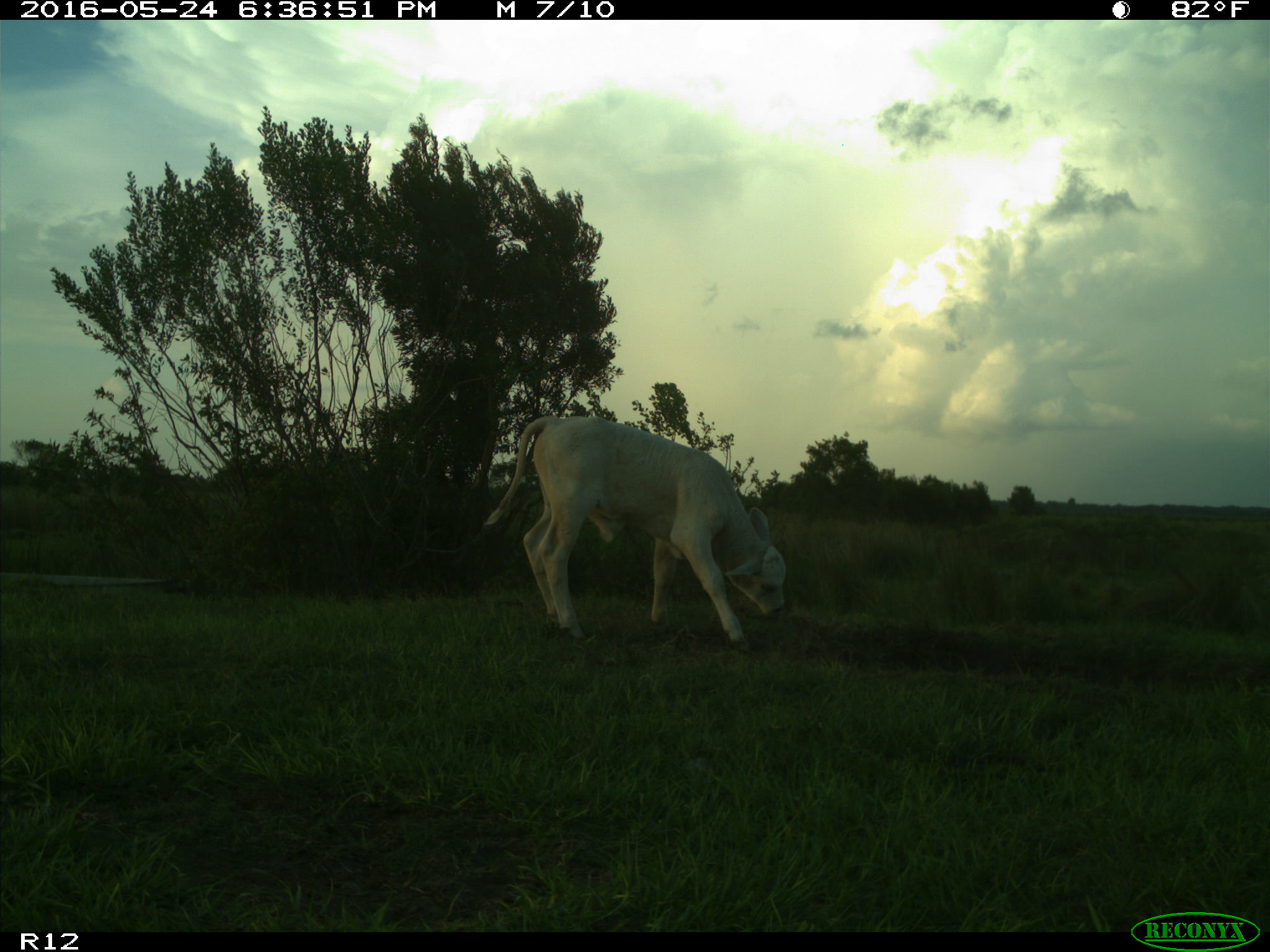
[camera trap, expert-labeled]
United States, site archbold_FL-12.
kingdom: Animalia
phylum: Chordata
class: Mammalia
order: Artiodactyla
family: Bovidae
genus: Bos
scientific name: Bos taurus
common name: domestic cow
Bos taurus (domestic cow).